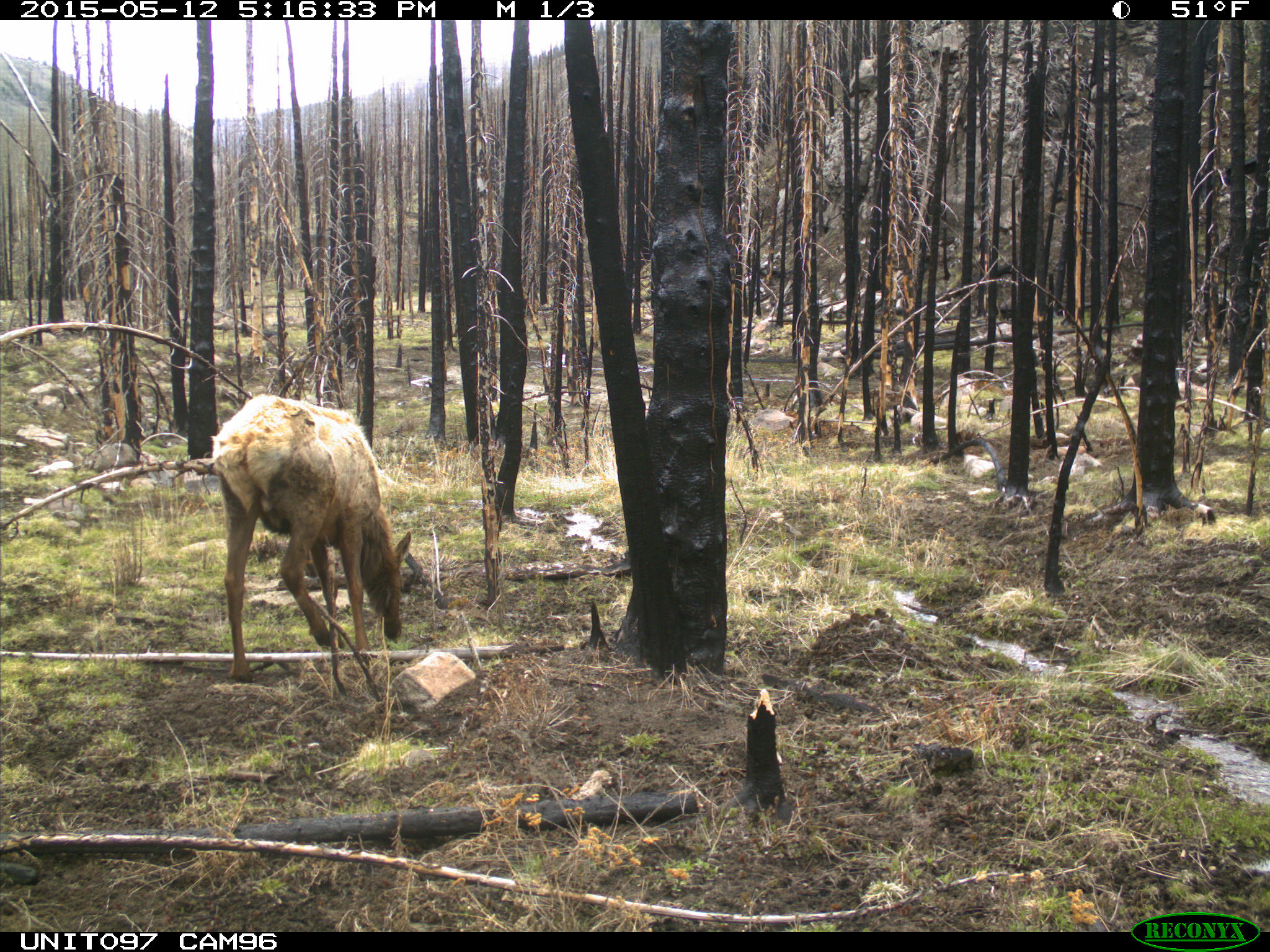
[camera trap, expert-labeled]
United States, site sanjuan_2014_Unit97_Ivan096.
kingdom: Animalia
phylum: Chordata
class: Mammalia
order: Artiodactyla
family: Cervidae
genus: Cervus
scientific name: Cervus elaphus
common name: red deer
Cervus elaphus (red deer).